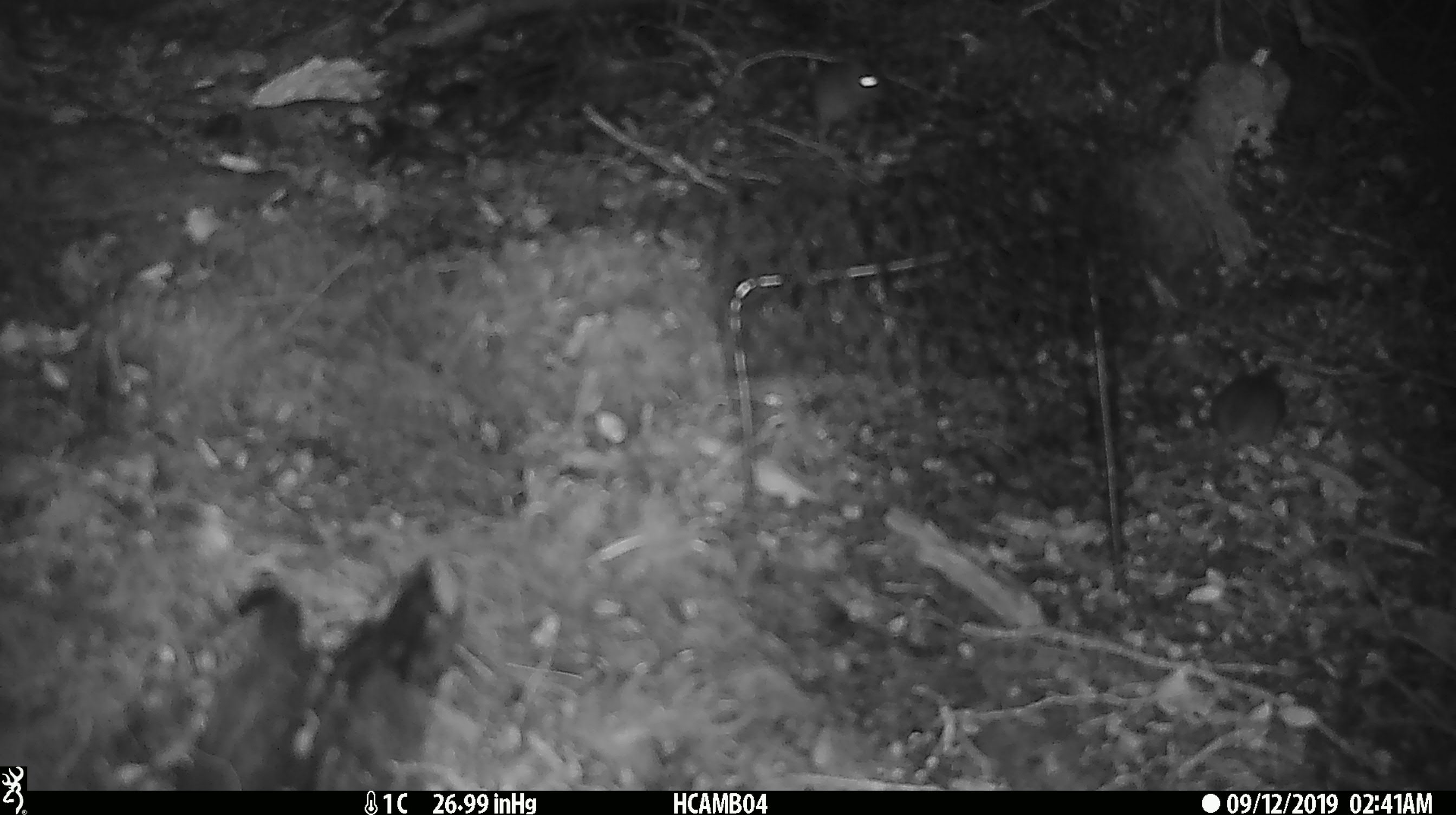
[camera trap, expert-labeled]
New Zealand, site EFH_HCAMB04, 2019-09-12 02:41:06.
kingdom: Animalia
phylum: Chordata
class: Mammalia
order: Rodentia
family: Muridae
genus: Mus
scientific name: Mus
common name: mouse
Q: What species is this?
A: Mouse (Mus).